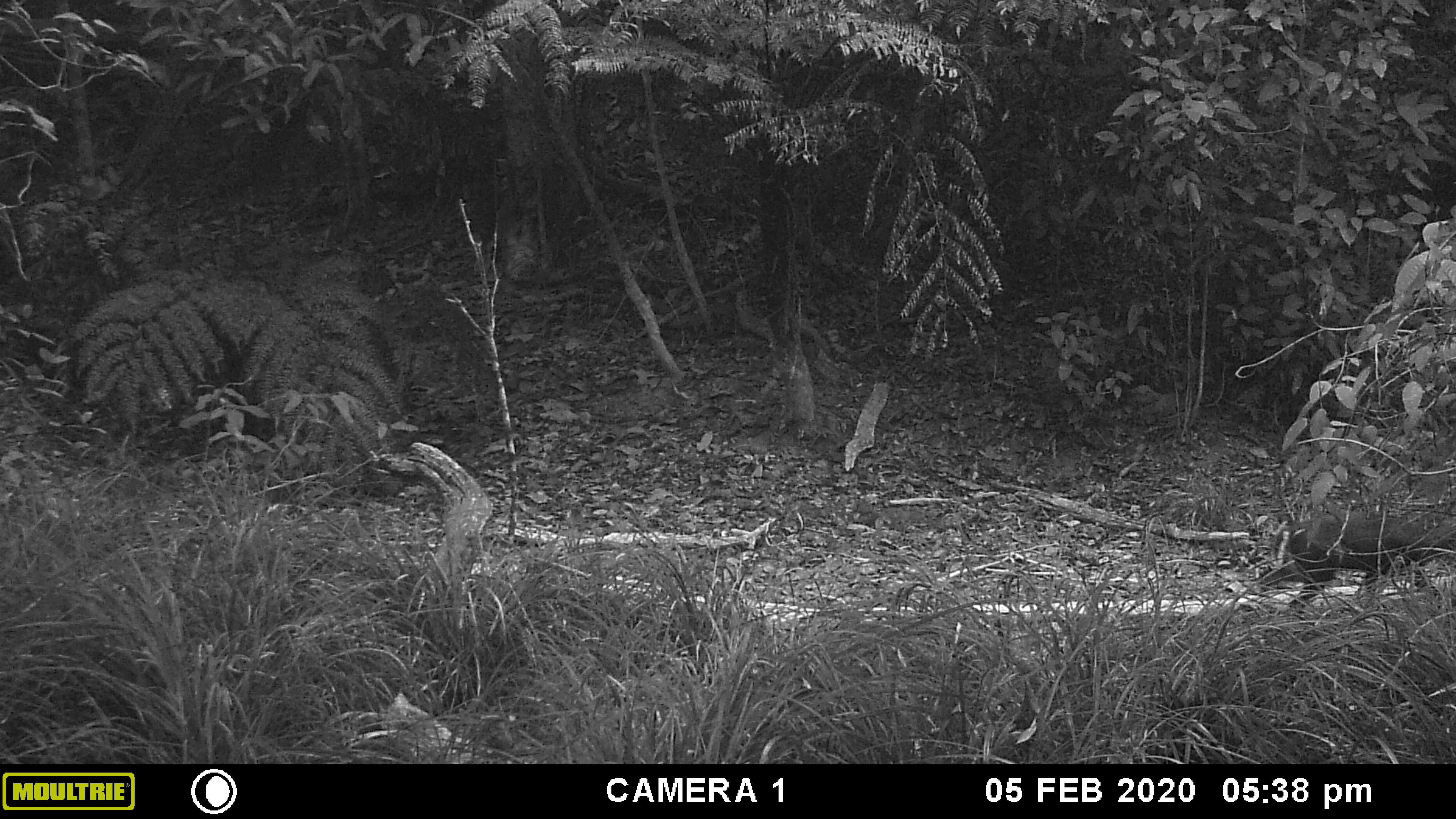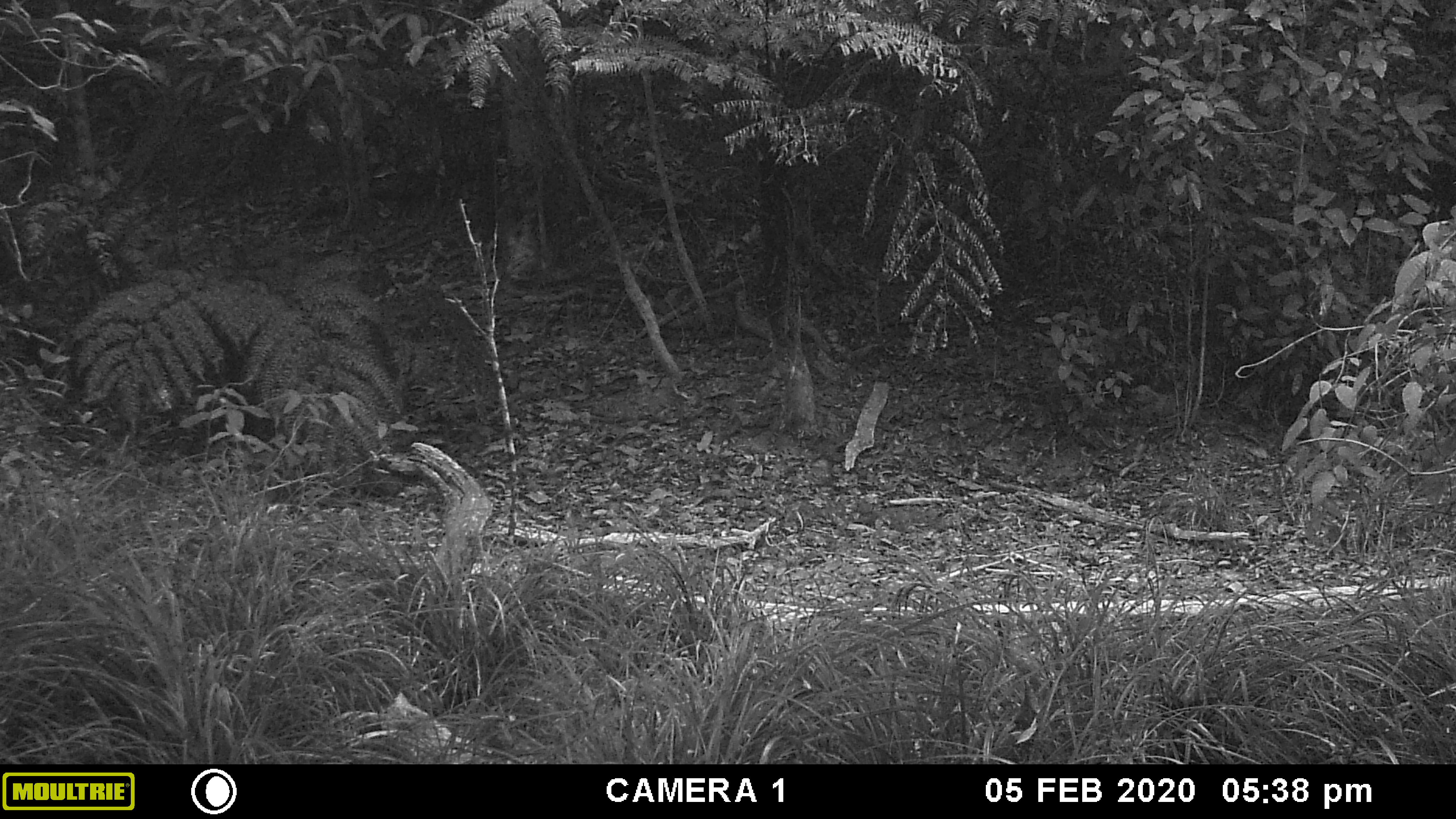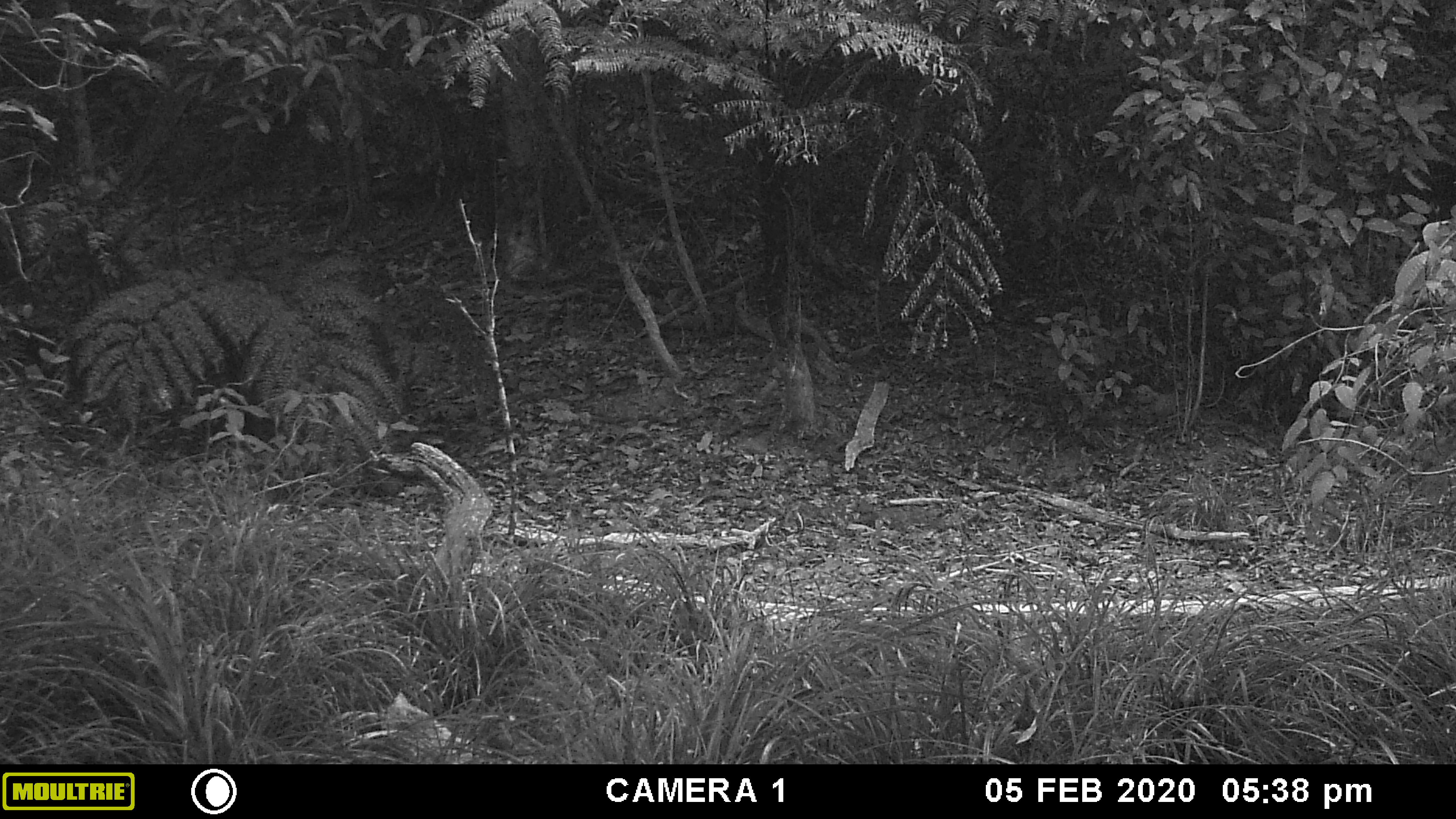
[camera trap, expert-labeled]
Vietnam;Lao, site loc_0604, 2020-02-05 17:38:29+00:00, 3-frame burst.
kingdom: Animalia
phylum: Chordata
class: Mammalia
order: Artiodactyla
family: Cervidae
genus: Muntiacus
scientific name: Muntiacus rooseveltorum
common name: roosevelt's muntjac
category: roosevelts muntjac group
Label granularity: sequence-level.